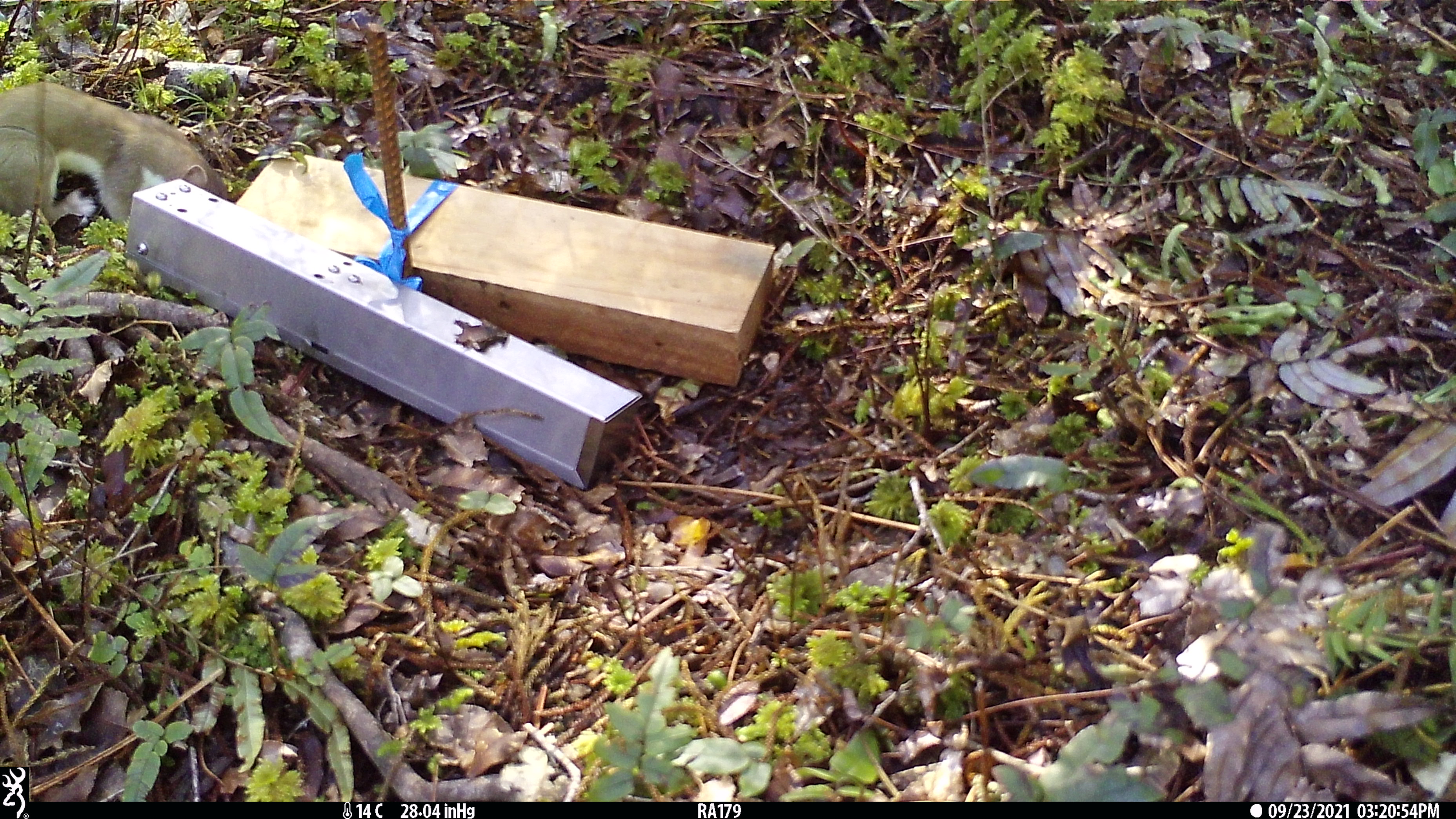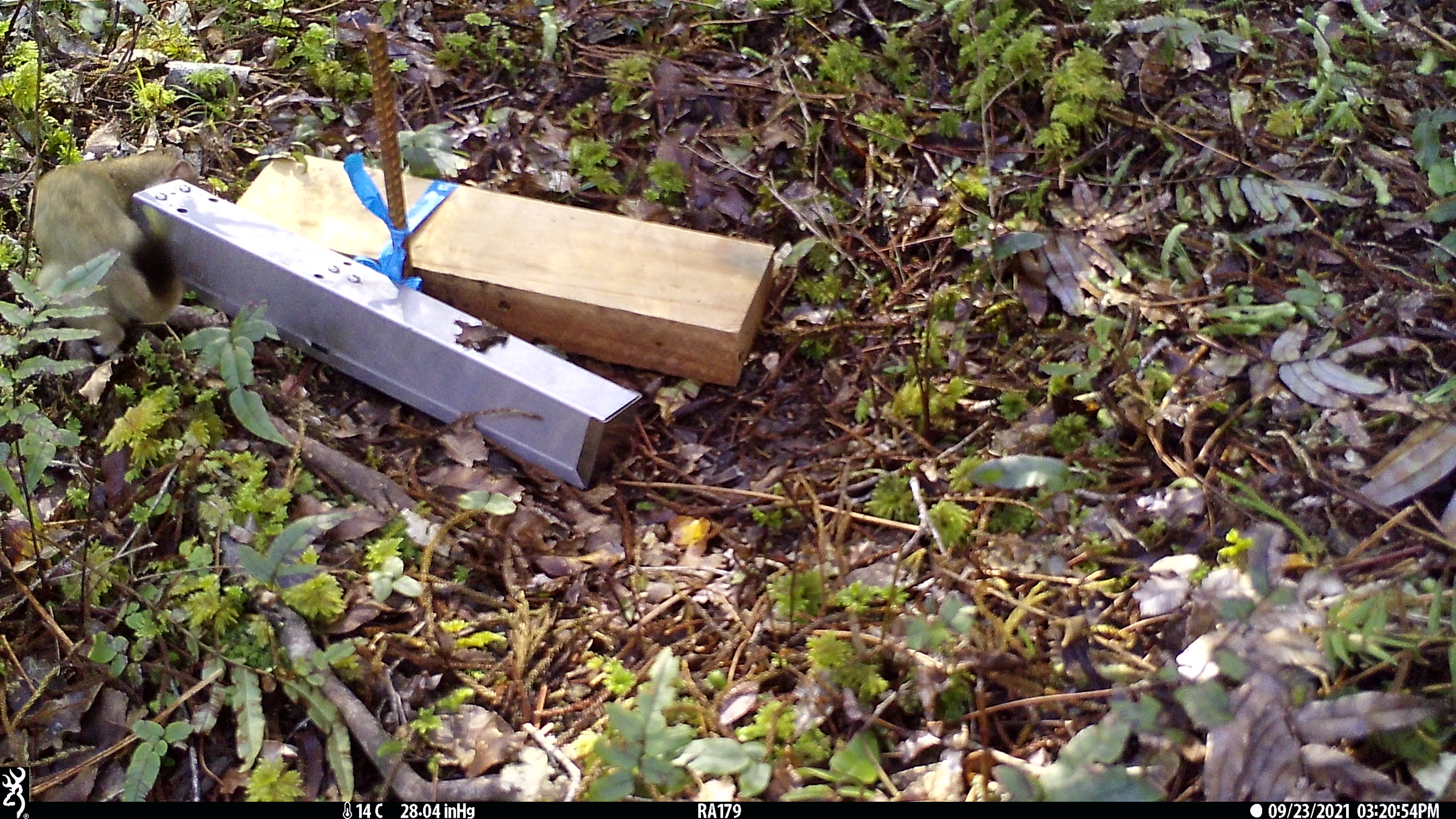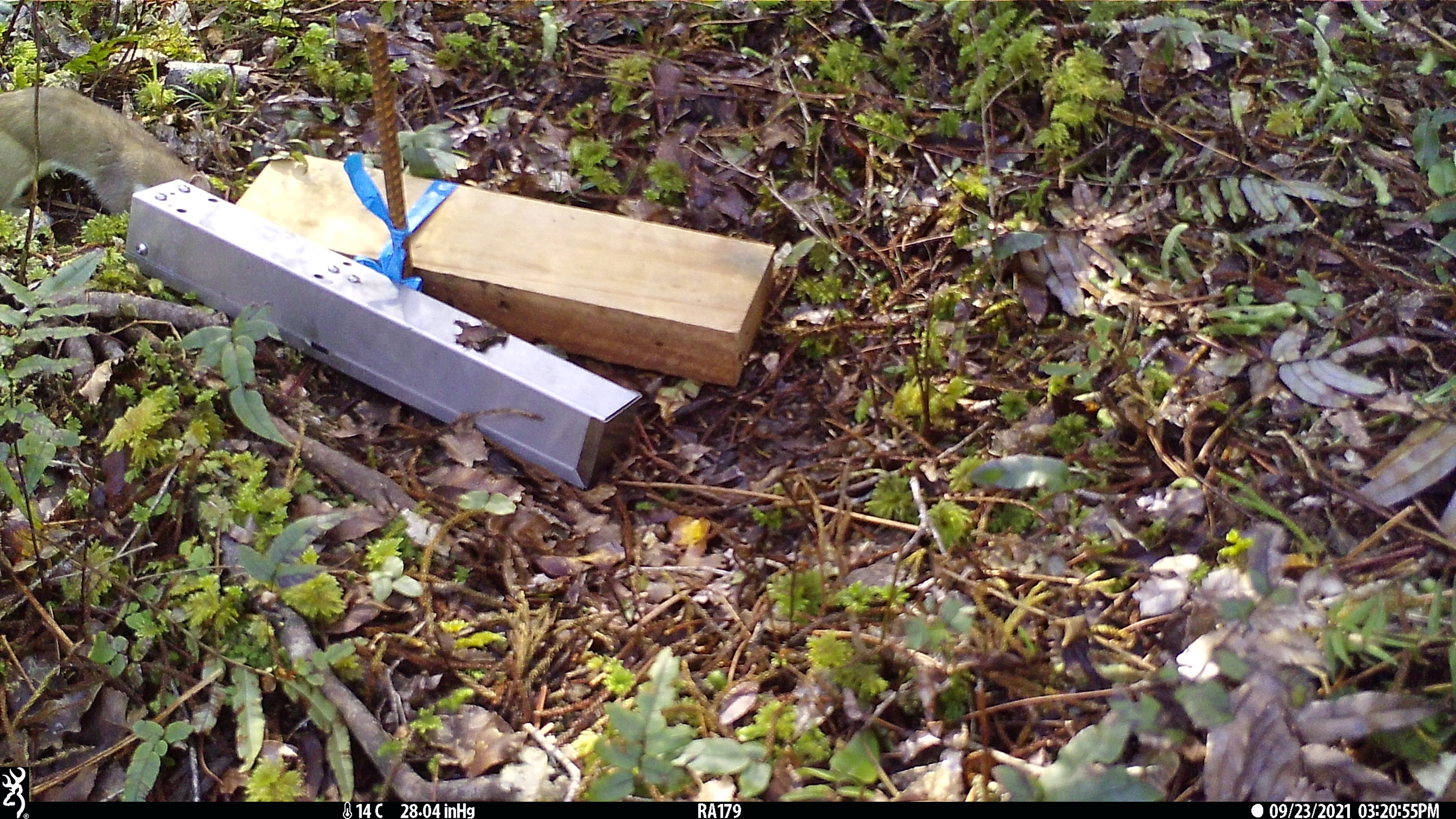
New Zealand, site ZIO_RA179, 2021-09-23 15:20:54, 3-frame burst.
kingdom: Animalia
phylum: Chordata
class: Mammalia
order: Carnivora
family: Mustelidae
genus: Mustela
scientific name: Mustela erminea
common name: stoat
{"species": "stoat (Mustela erminea)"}